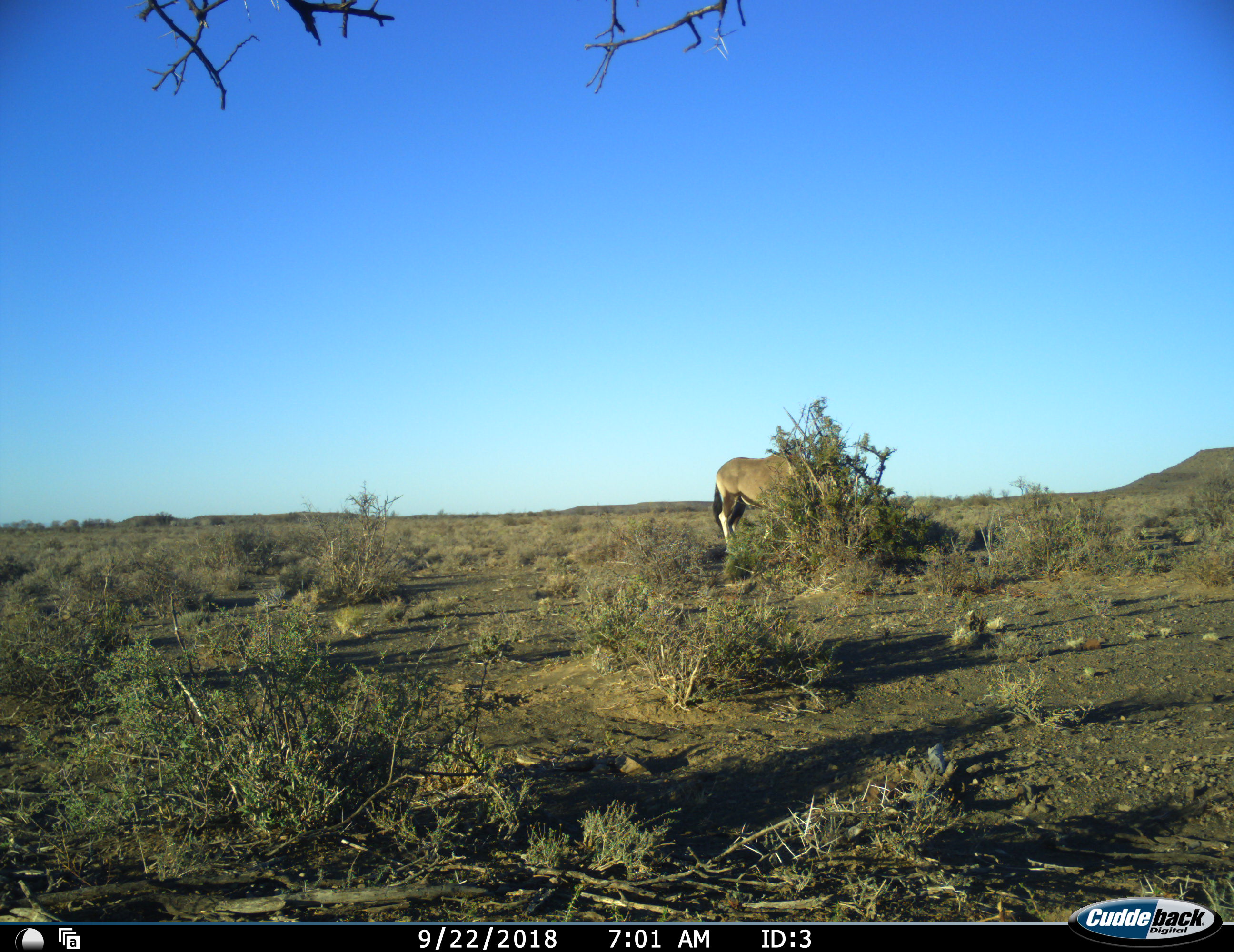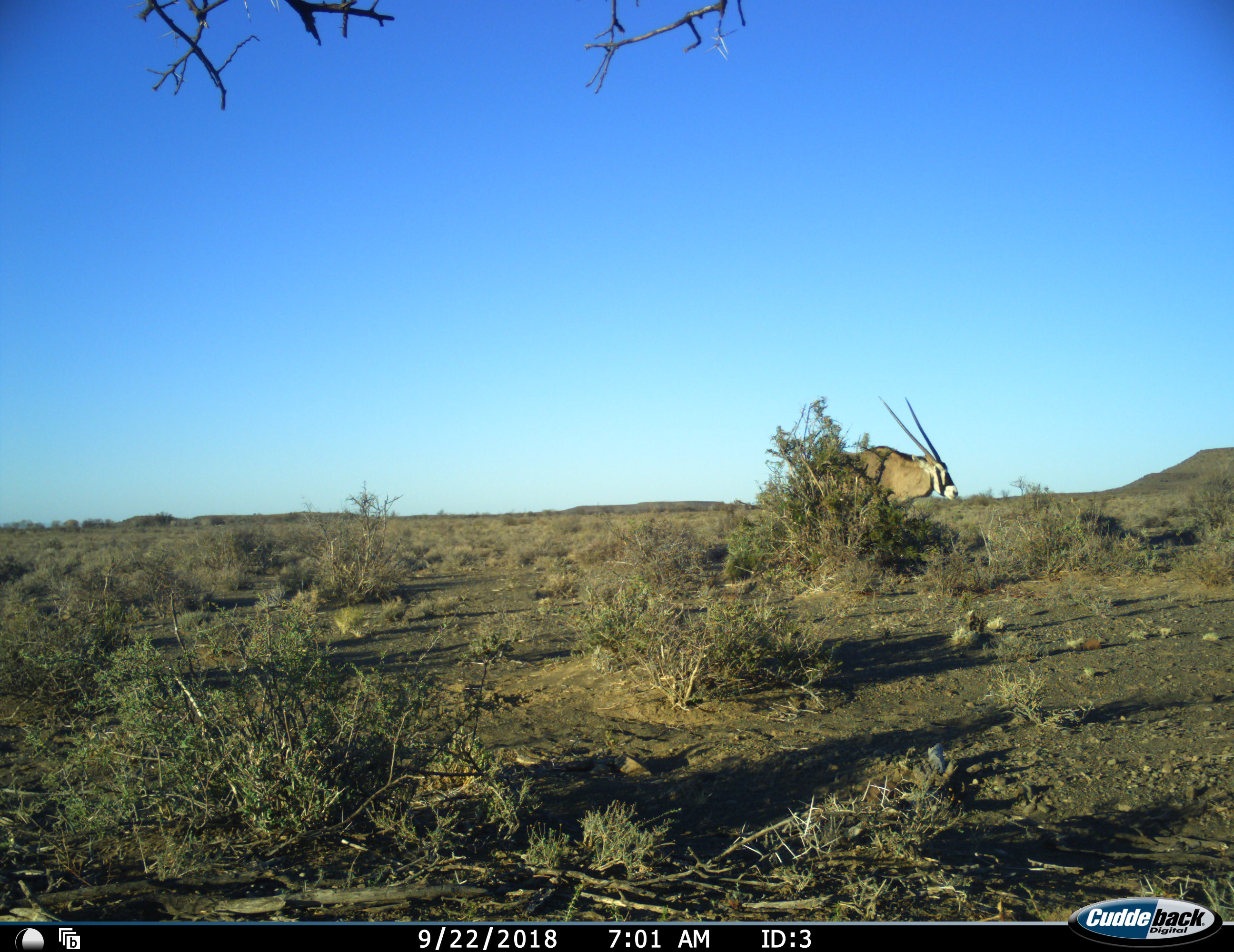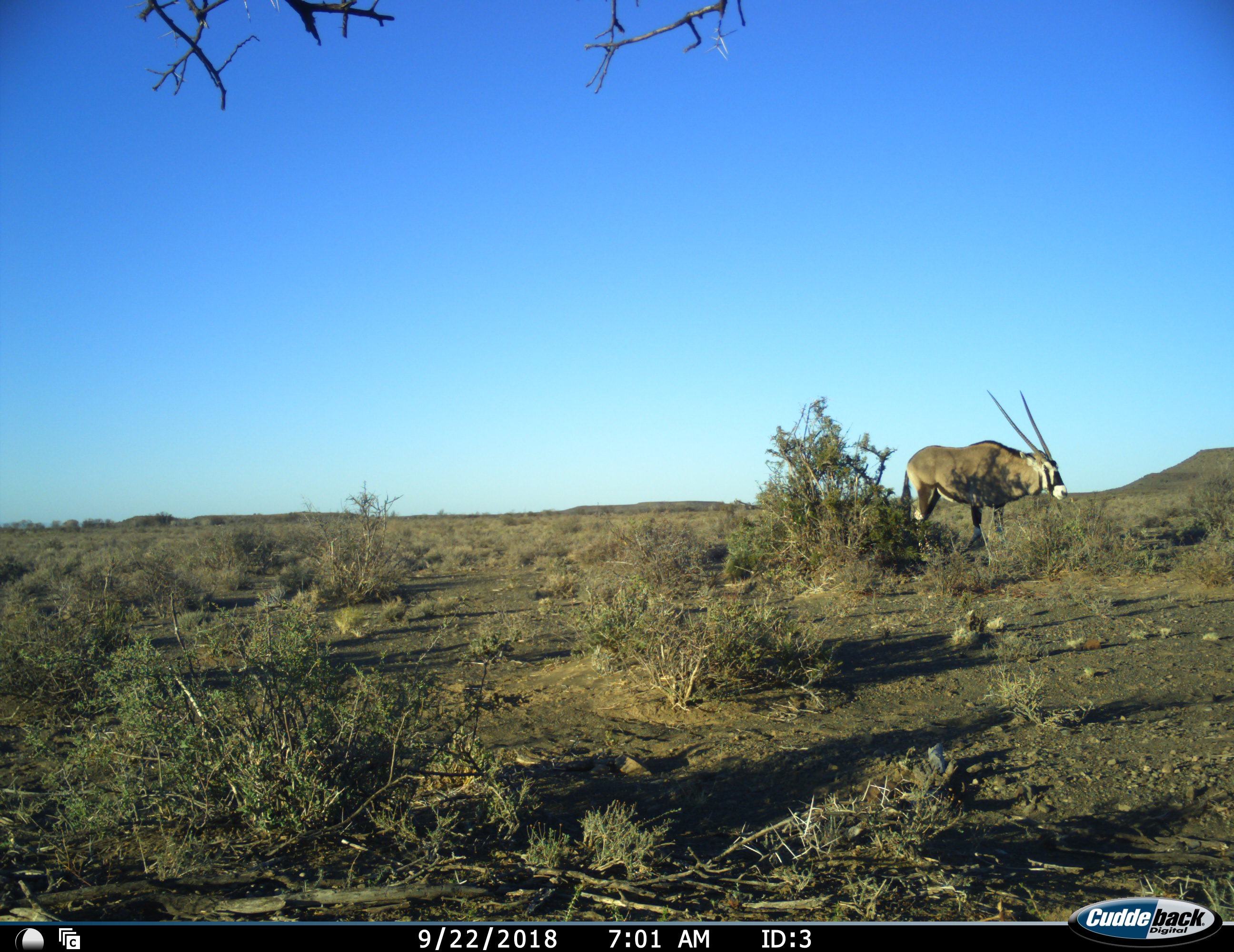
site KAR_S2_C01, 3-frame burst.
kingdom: Animalia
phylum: Chordata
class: Mammalia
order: Artiodactyla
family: Bovidae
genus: Oryx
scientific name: Oryx gazella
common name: gemsbok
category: oryx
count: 1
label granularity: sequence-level